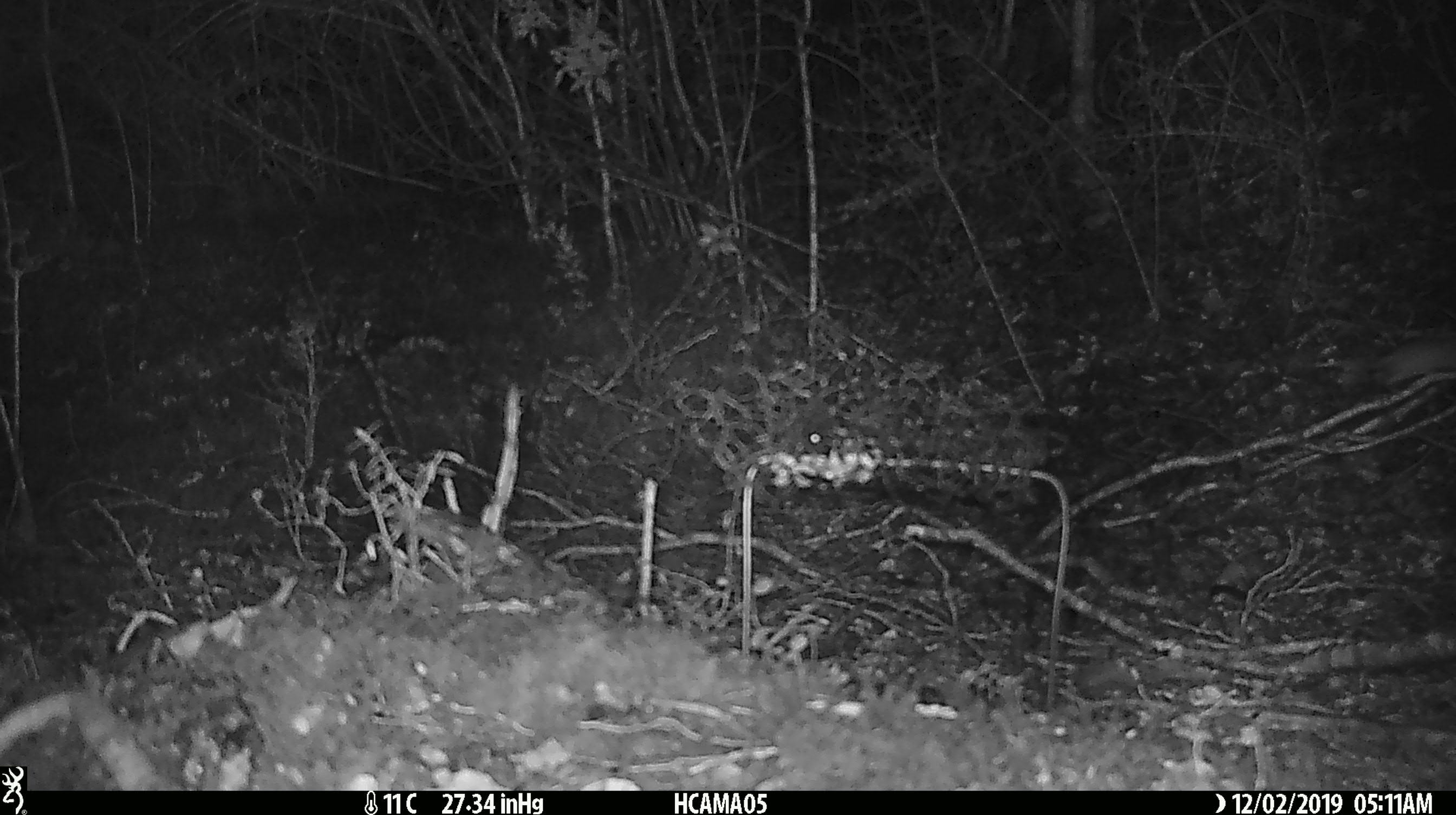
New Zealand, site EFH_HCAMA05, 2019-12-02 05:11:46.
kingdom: Animalia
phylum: Chordata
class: Mammalia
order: Rodentia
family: Muridae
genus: Mus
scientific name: Mus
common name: mouse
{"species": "mouse (Mus)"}